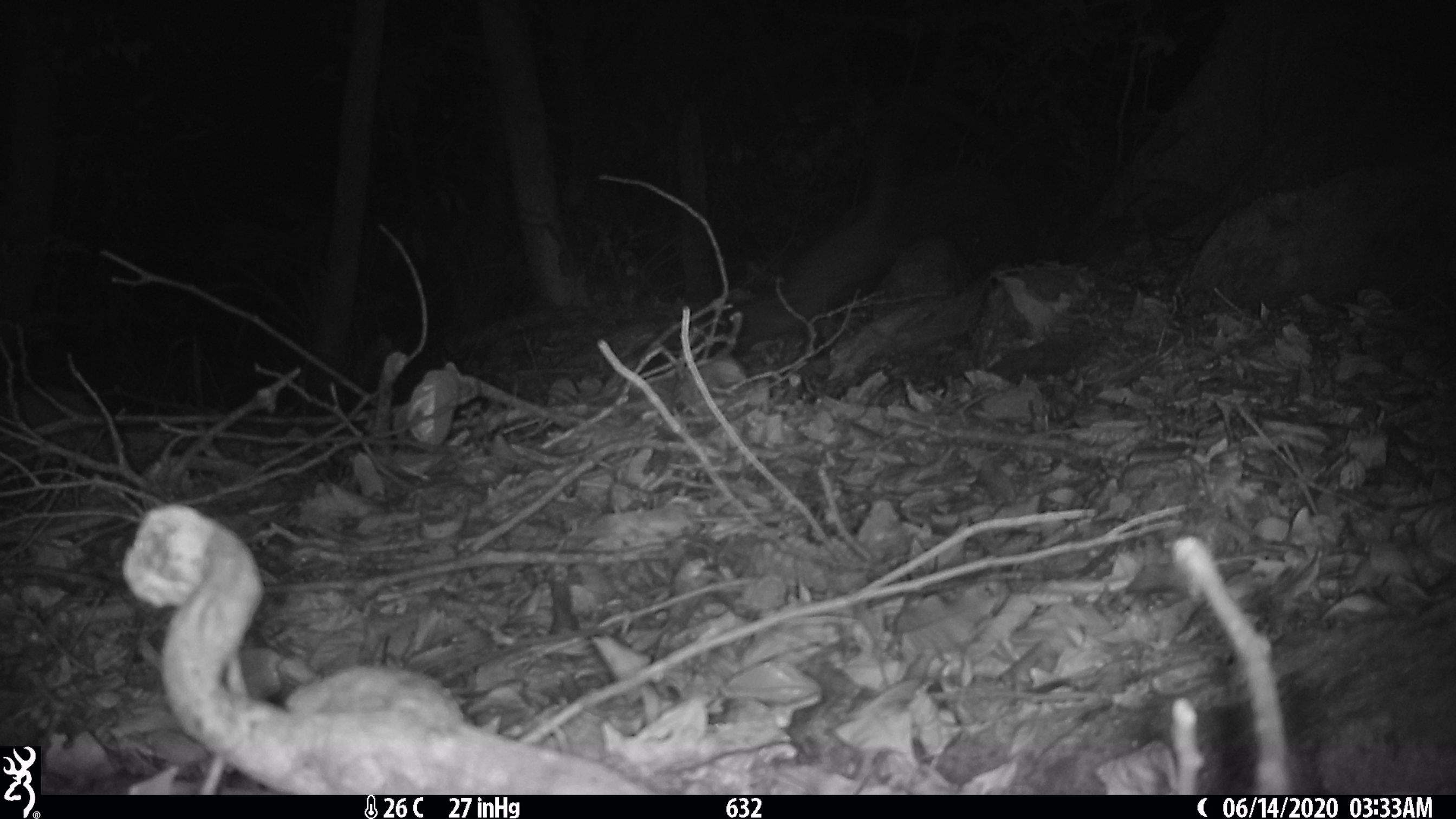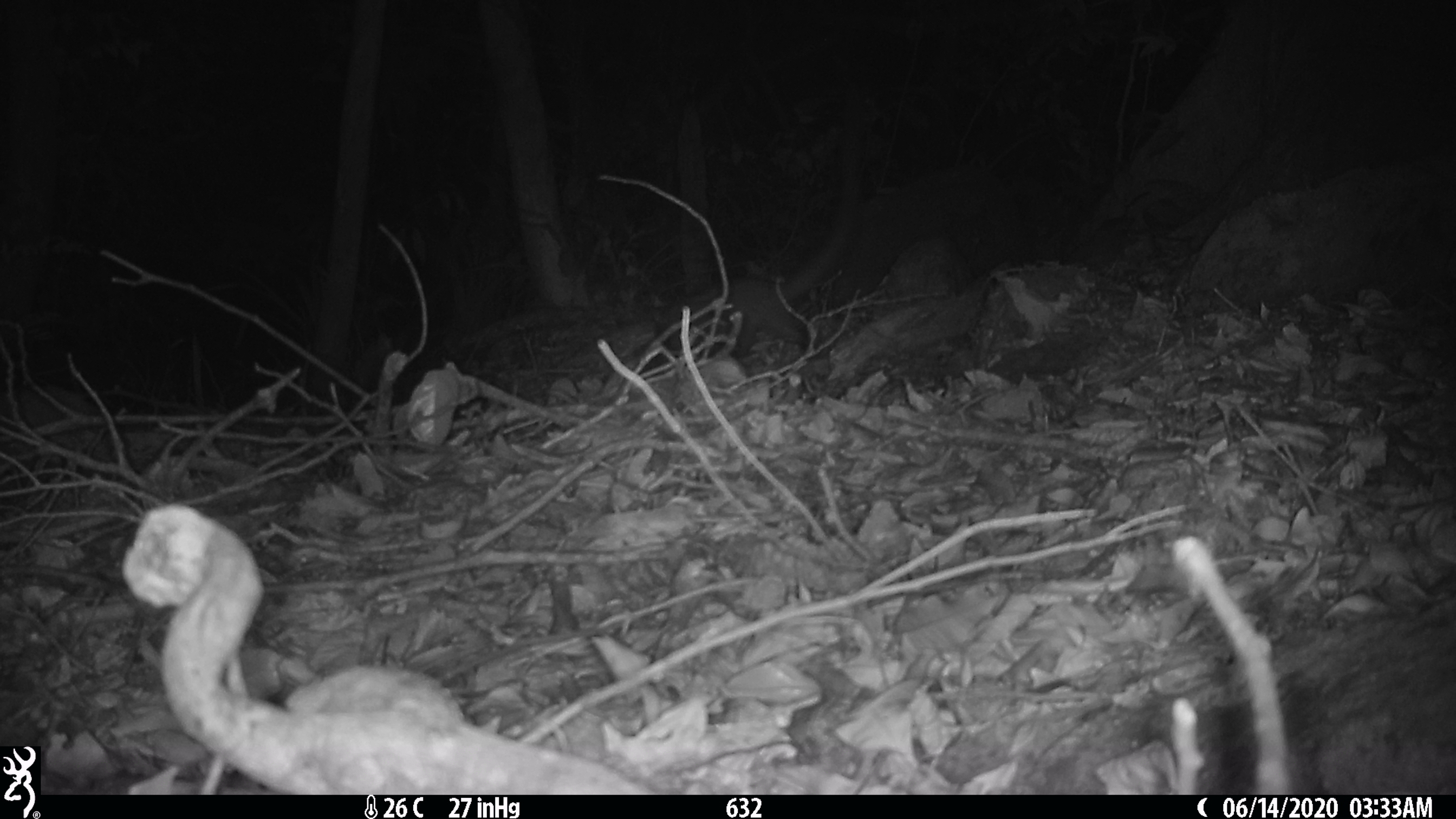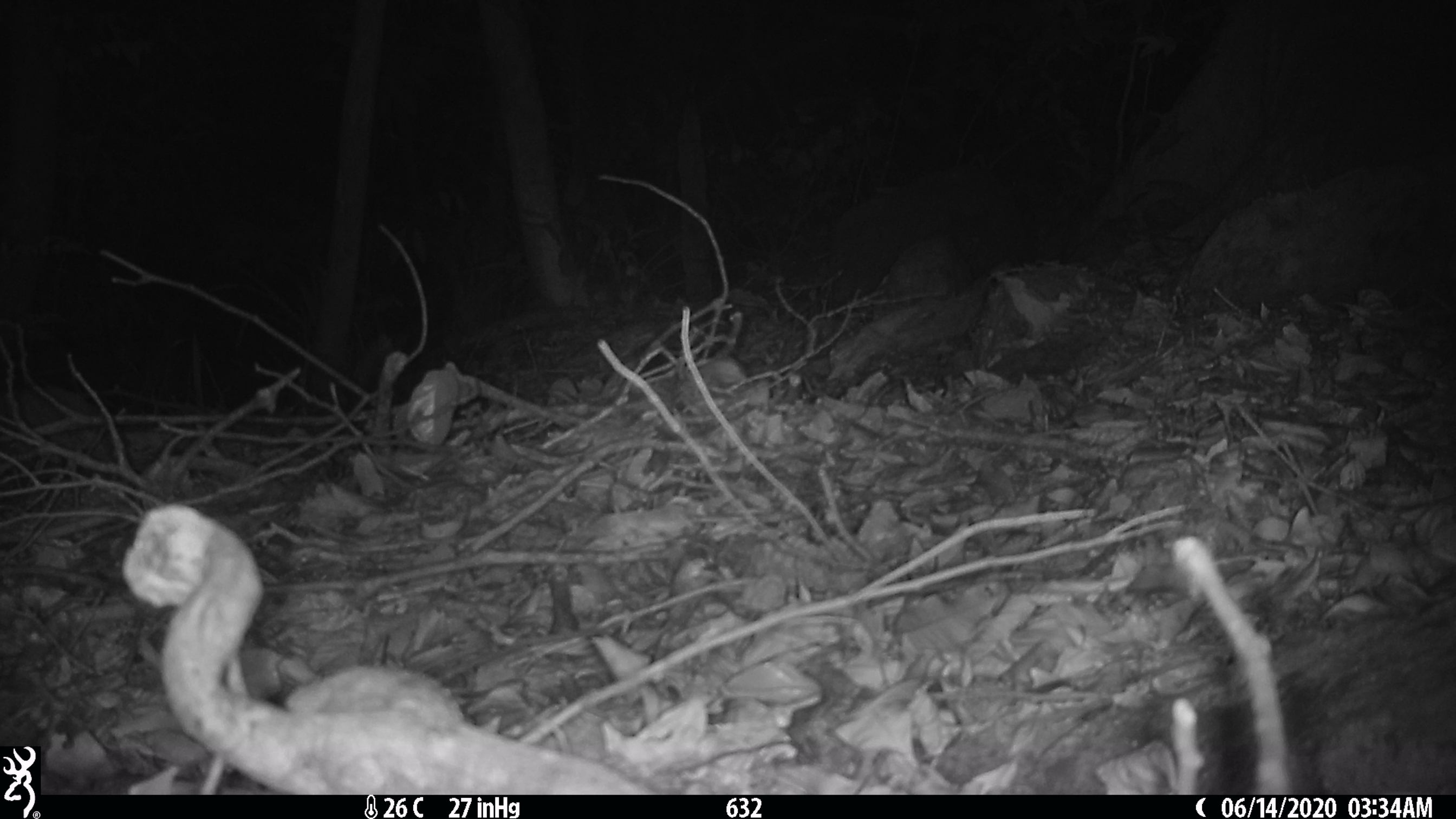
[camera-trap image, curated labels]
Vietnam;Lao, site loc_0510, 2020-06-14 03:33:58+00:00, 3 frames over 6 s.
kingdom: Animalia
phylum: Chordata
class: Mammalia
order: Carnivora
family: Viverridae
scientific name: Paradoxurinae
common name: palm civet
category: unidentified palm civet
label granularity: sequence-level